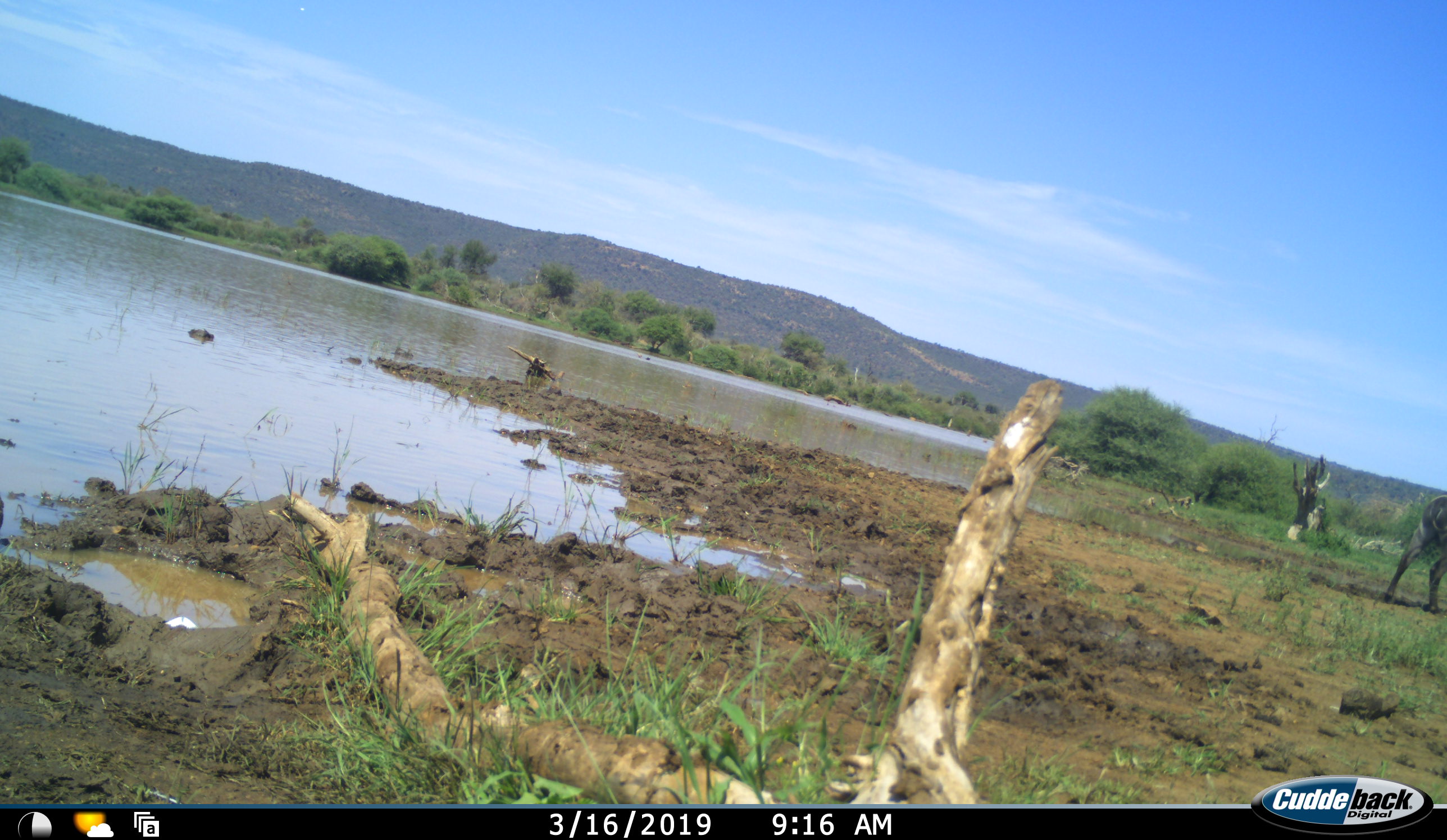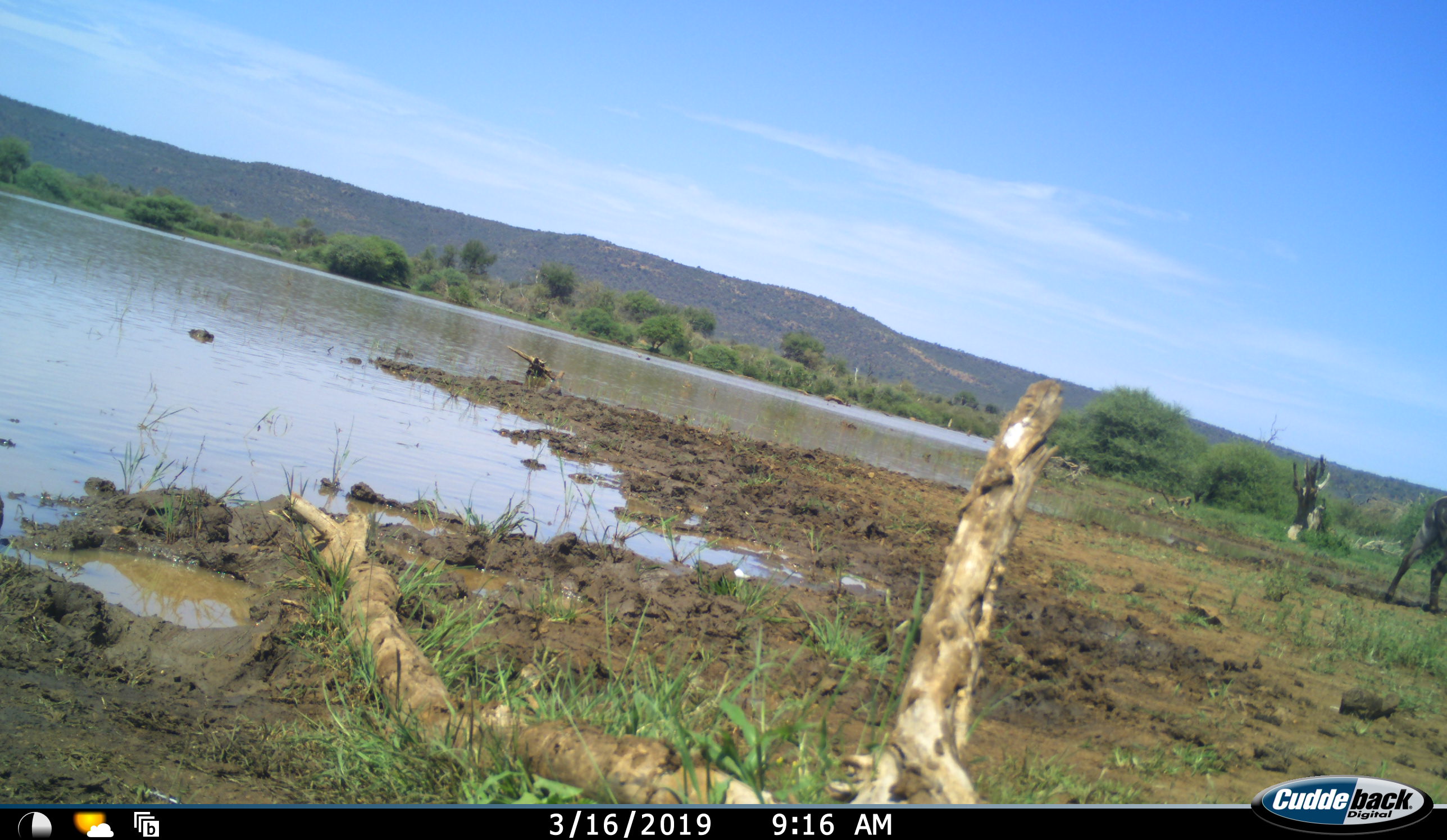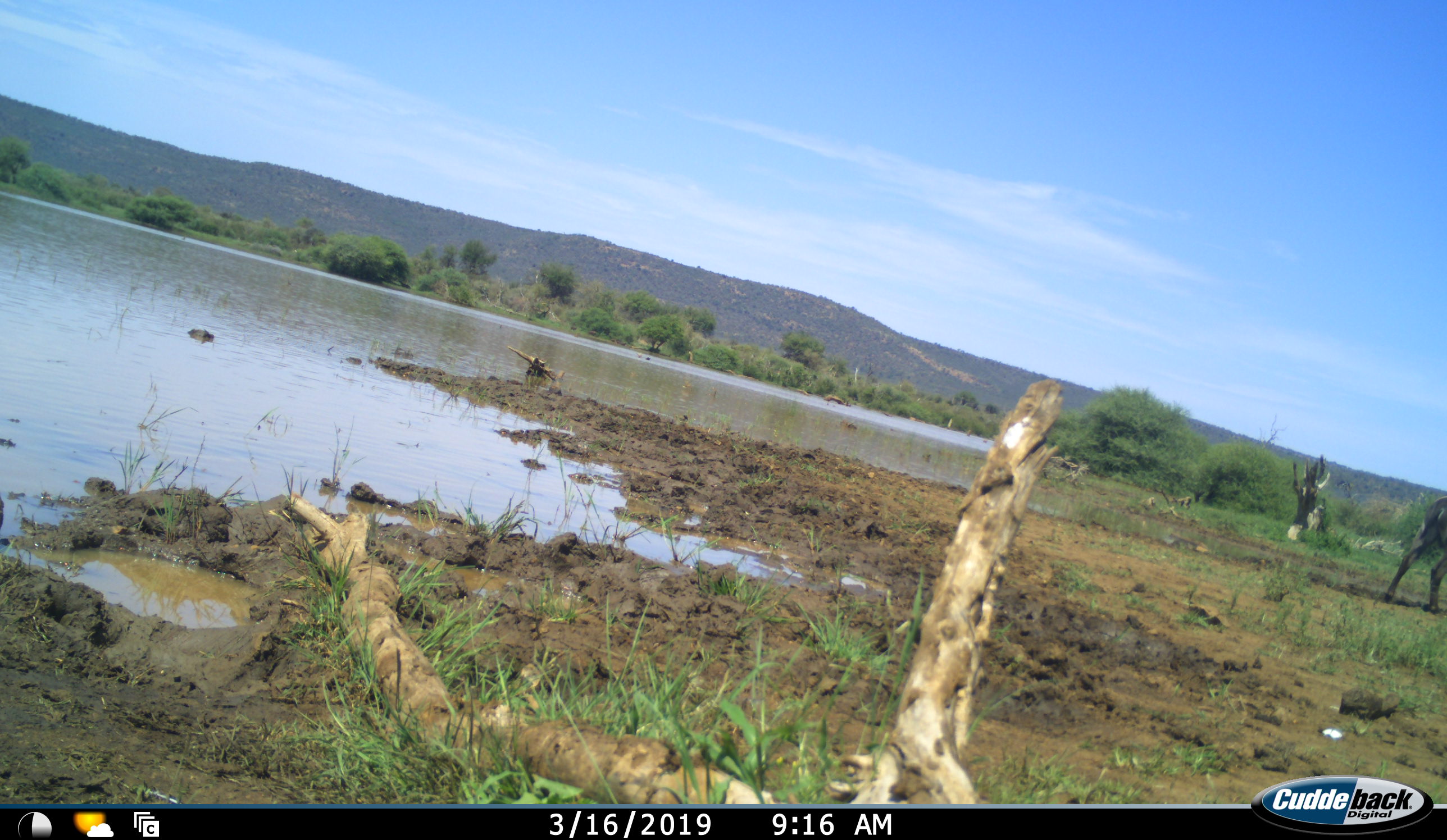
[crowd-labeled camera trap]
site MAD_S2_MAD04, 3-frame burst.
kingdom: Animalia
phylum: Chordata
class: Mammalia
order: Artiodactyla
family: Bovidae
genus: Connochaetes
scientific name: Connochaetes taurinus taurinus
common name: blue wildebeest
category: wildebeestblue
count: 1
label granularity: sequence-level